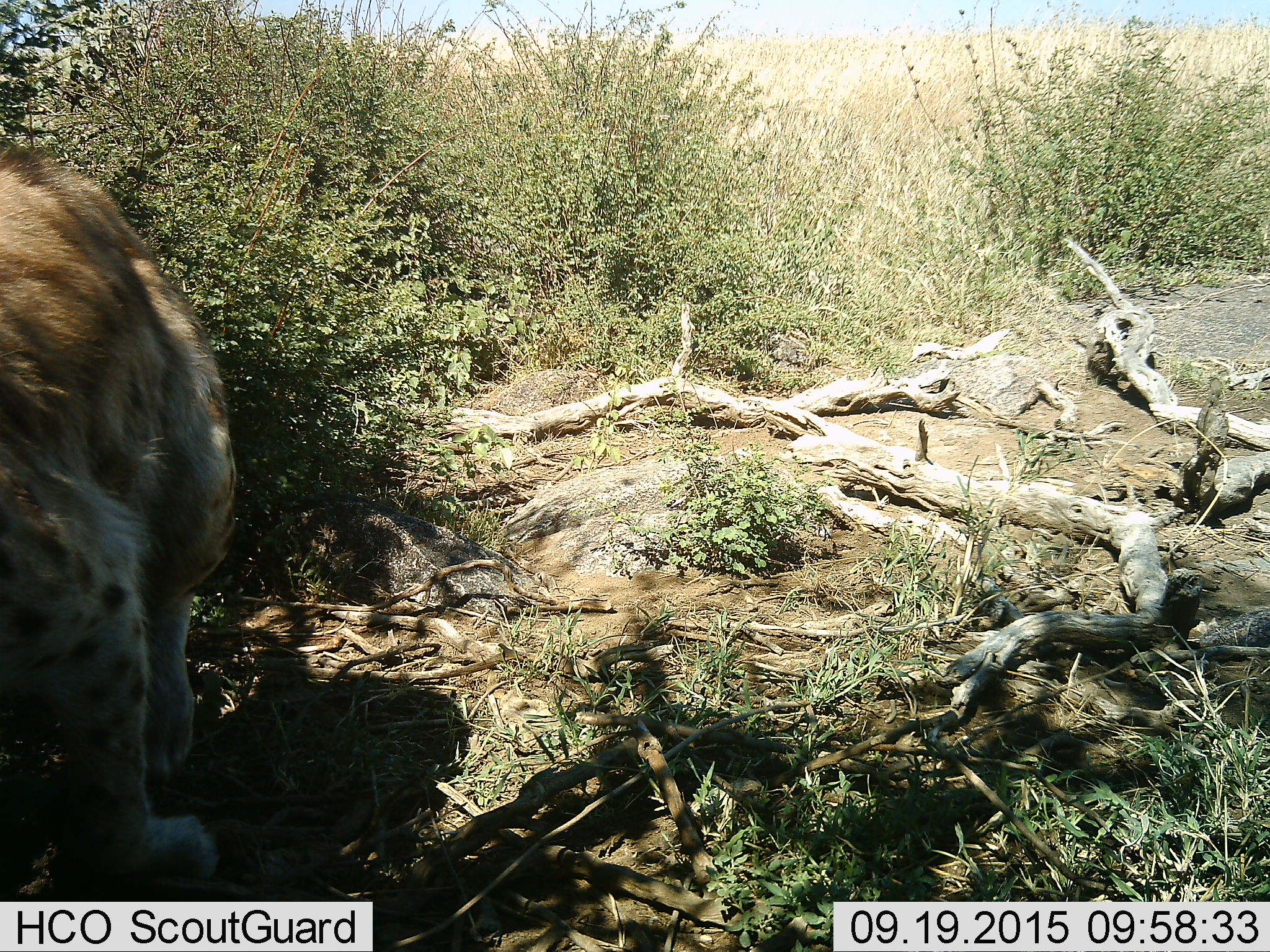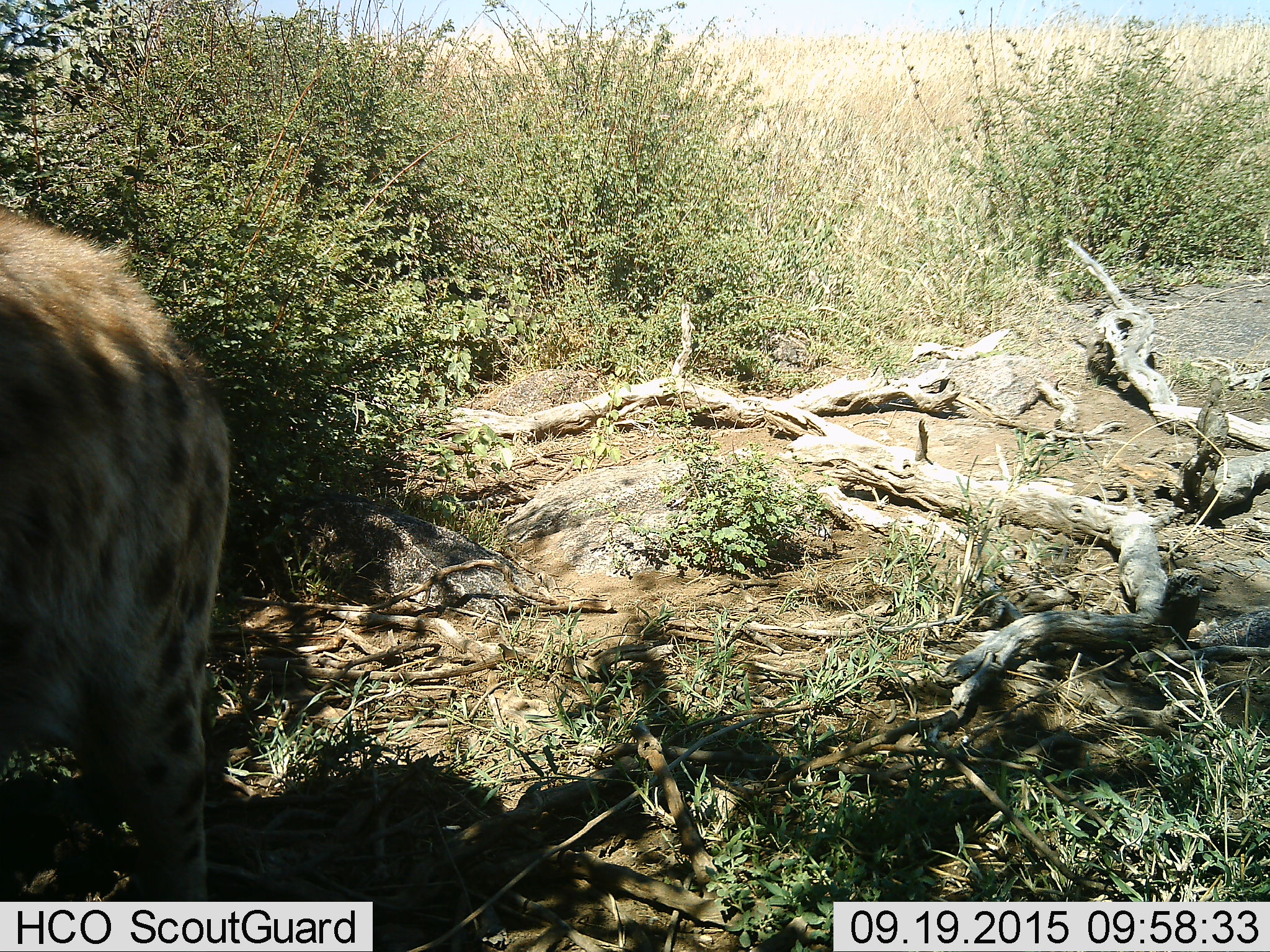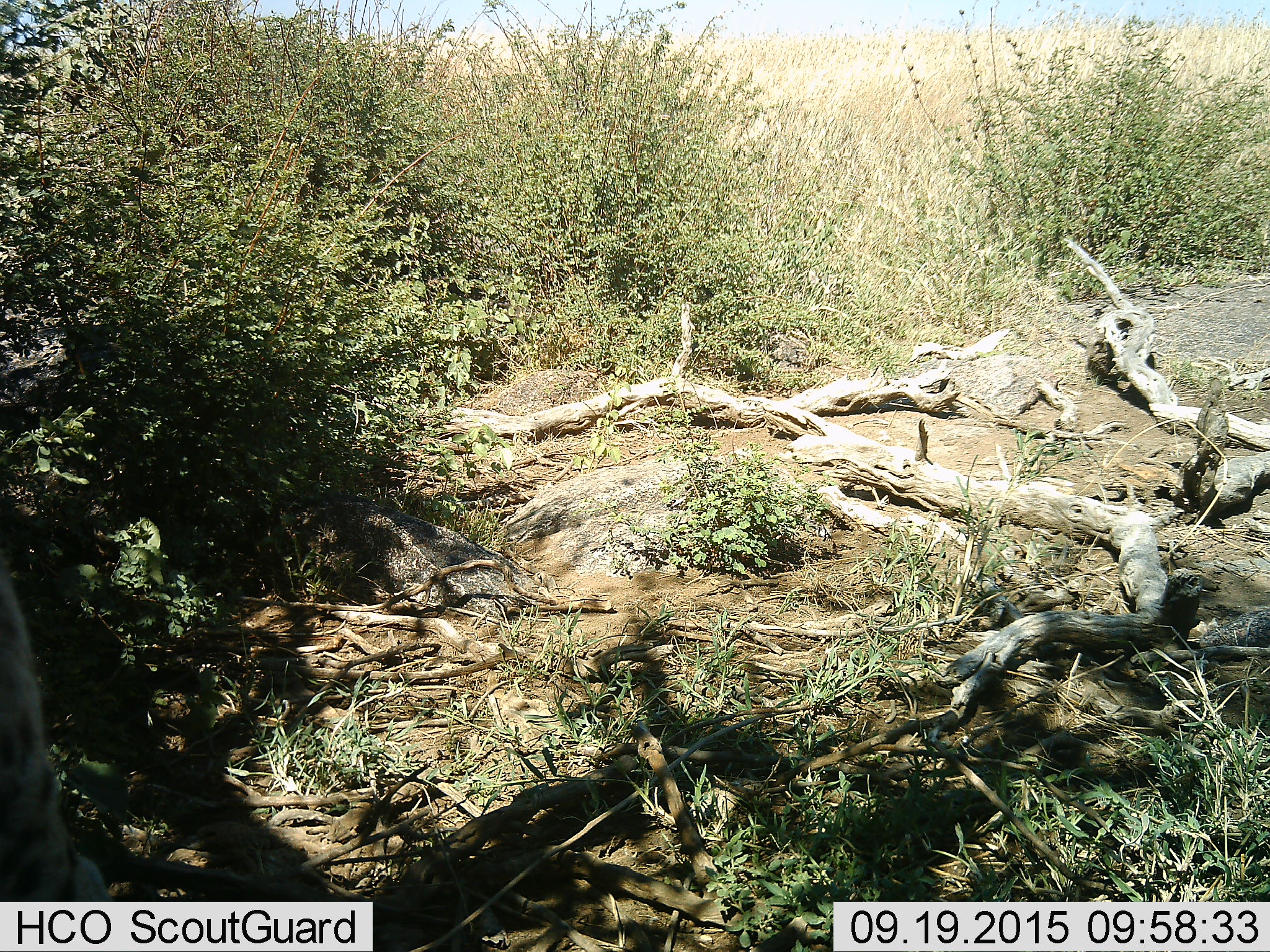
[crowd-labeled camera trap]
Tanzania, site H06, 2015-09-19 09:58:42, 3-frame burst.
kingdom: Animalia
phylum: Chordata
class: Mammalia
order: Carnivora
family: Hyaenidae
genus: Crocuta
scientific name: Crocuta crocuta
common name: spotted hyena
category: hyenaspotted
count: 1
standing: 0%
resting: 0%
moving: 100%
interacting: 0%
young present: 0%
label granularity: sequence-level